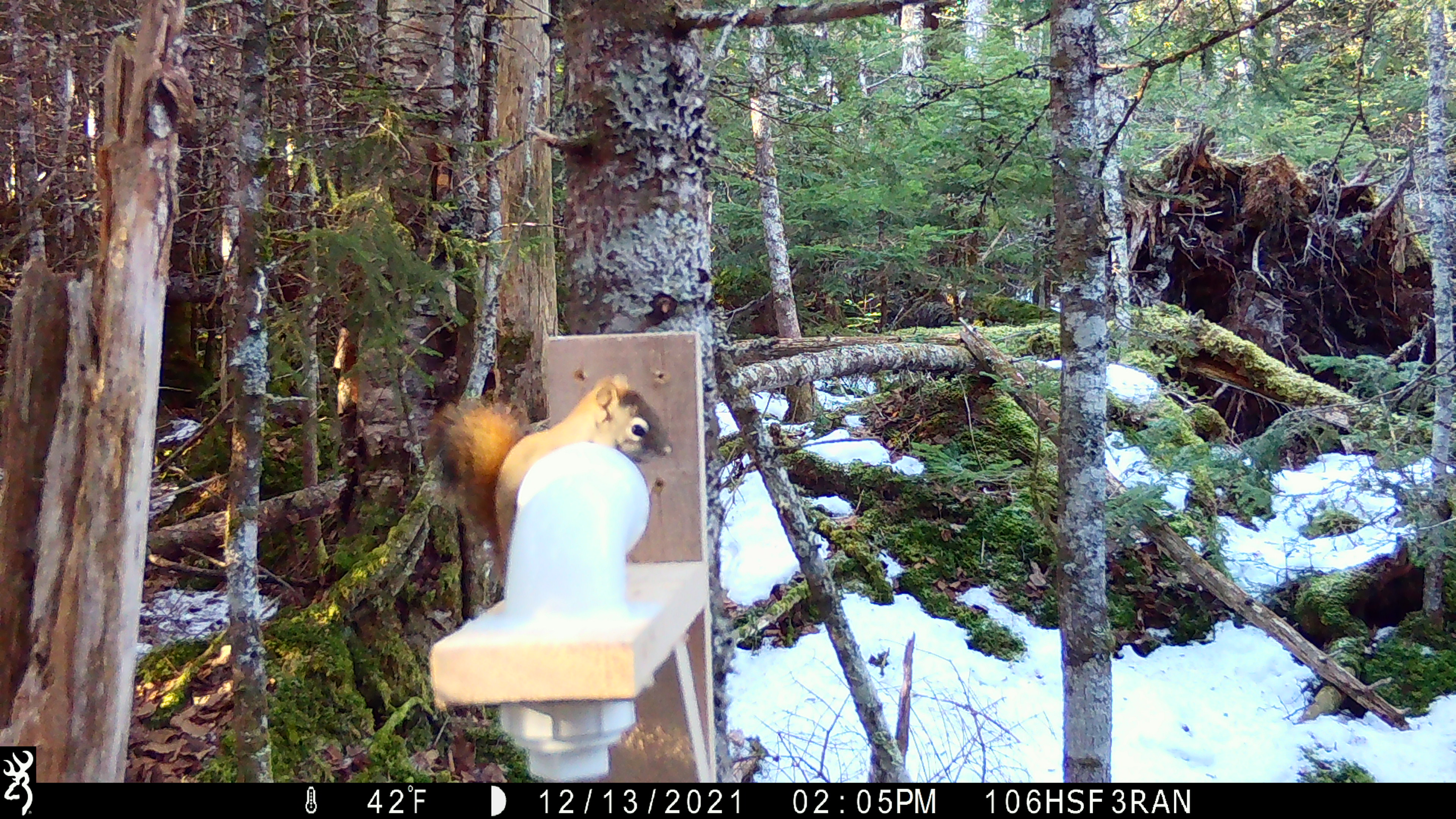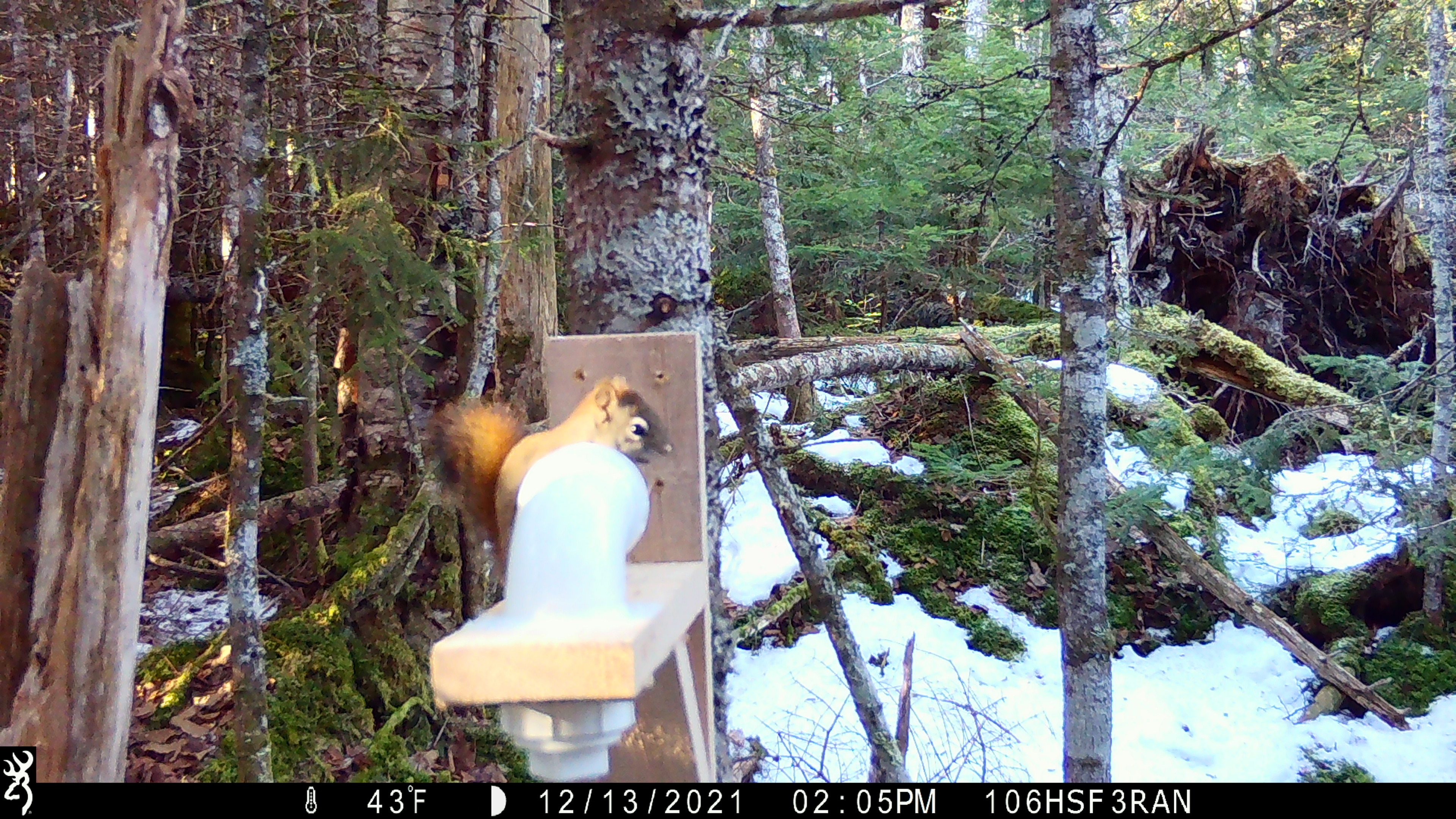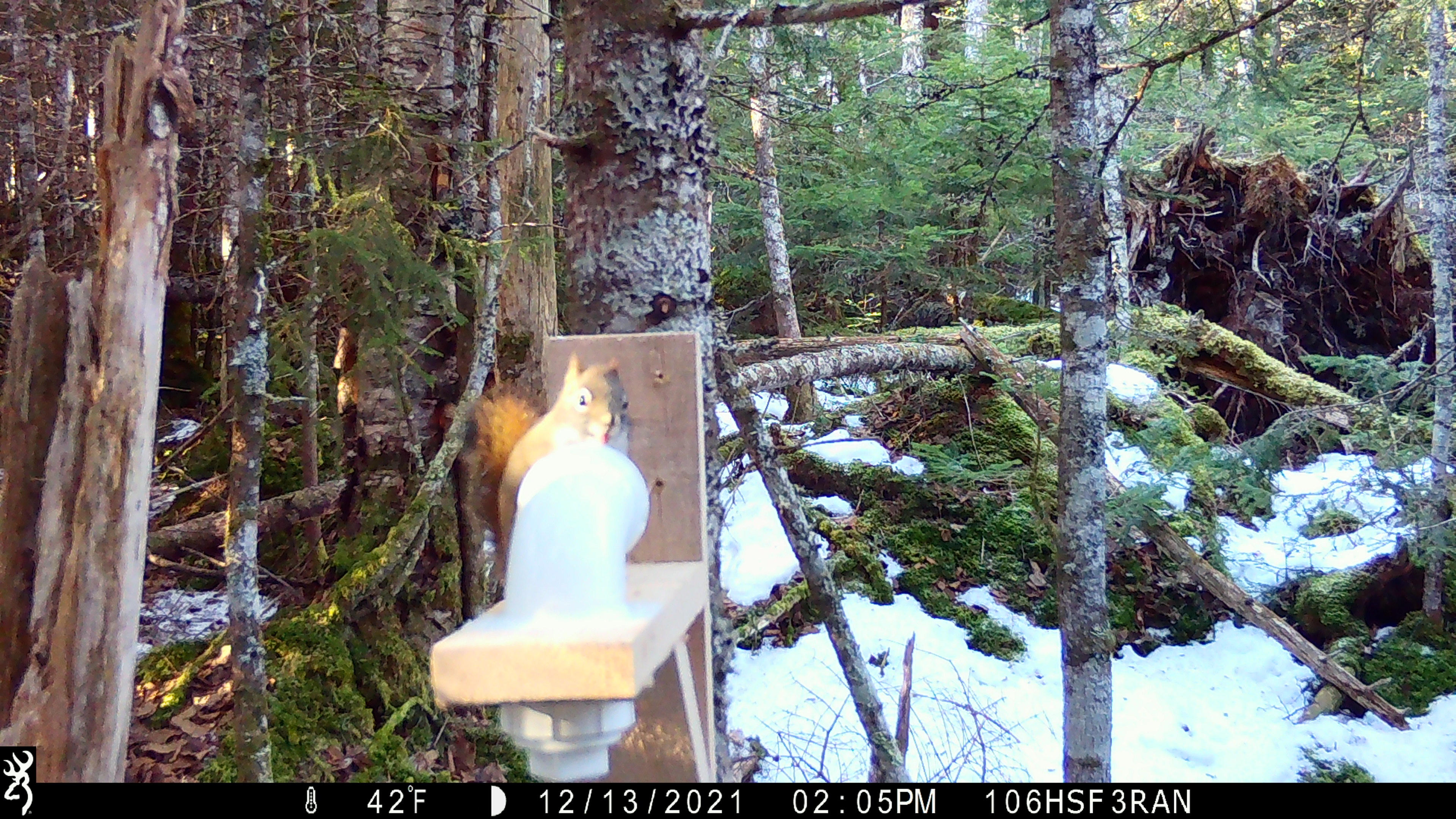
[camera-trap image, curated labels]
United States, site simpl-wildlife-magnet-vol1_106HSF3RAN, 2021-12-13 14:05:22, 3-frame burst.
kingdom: Animalia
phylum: Chordata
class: Mammalia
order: Rodentia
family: Sciuridae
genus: Tamiasciurus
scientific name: Tamiasciurus hudsonicus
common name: red squirrel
Red squirrel (Tamiasciurus hudsonicus).